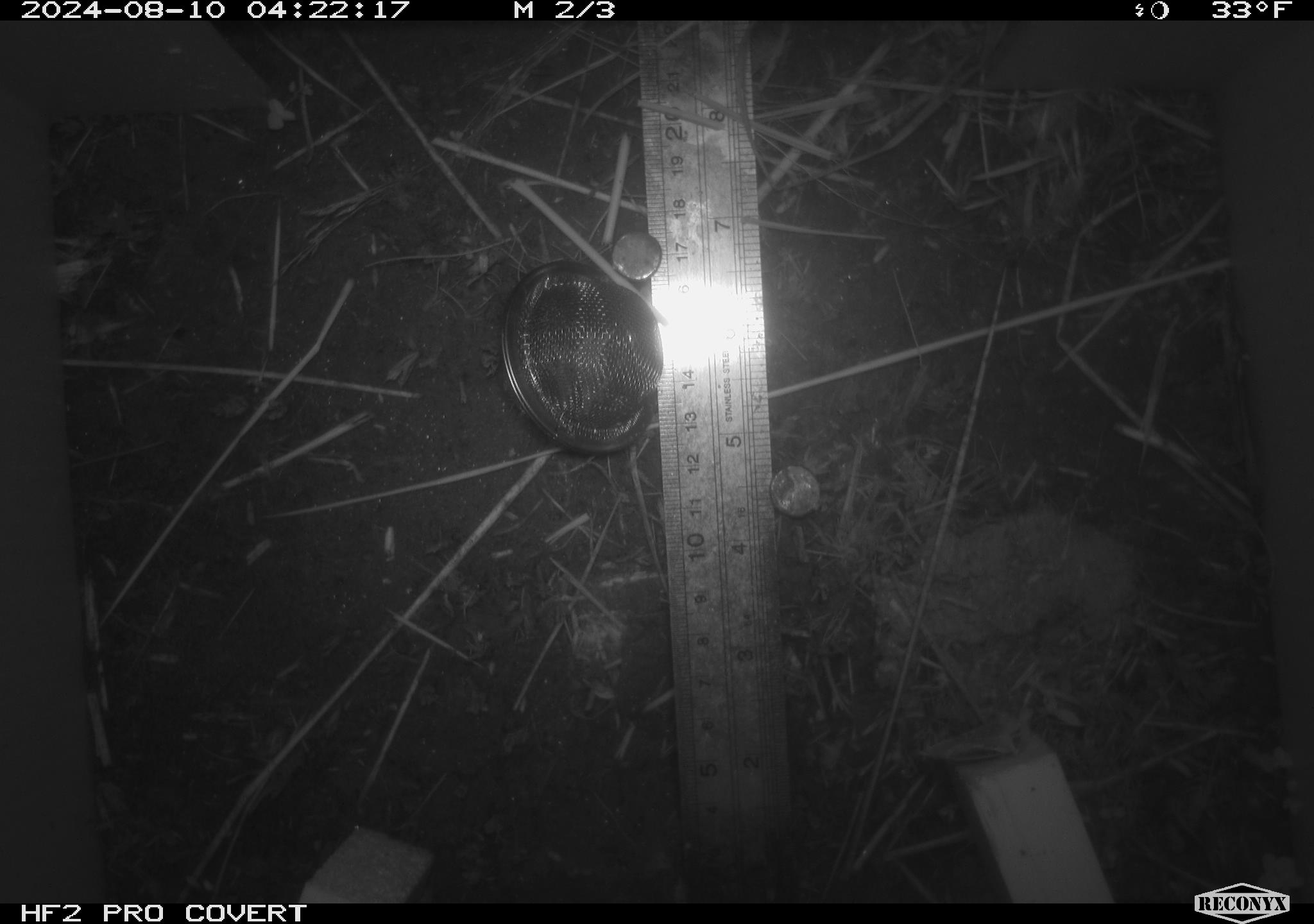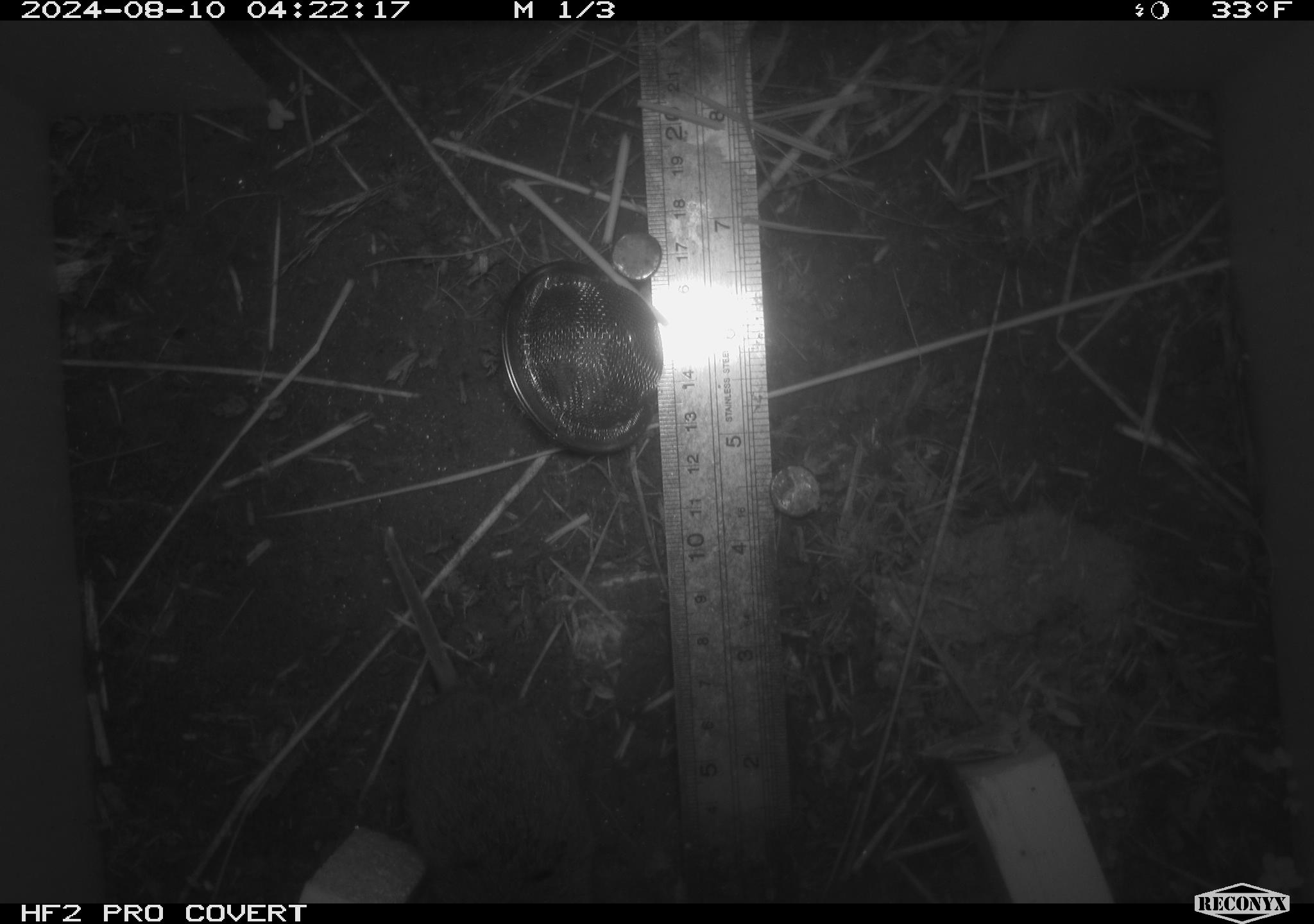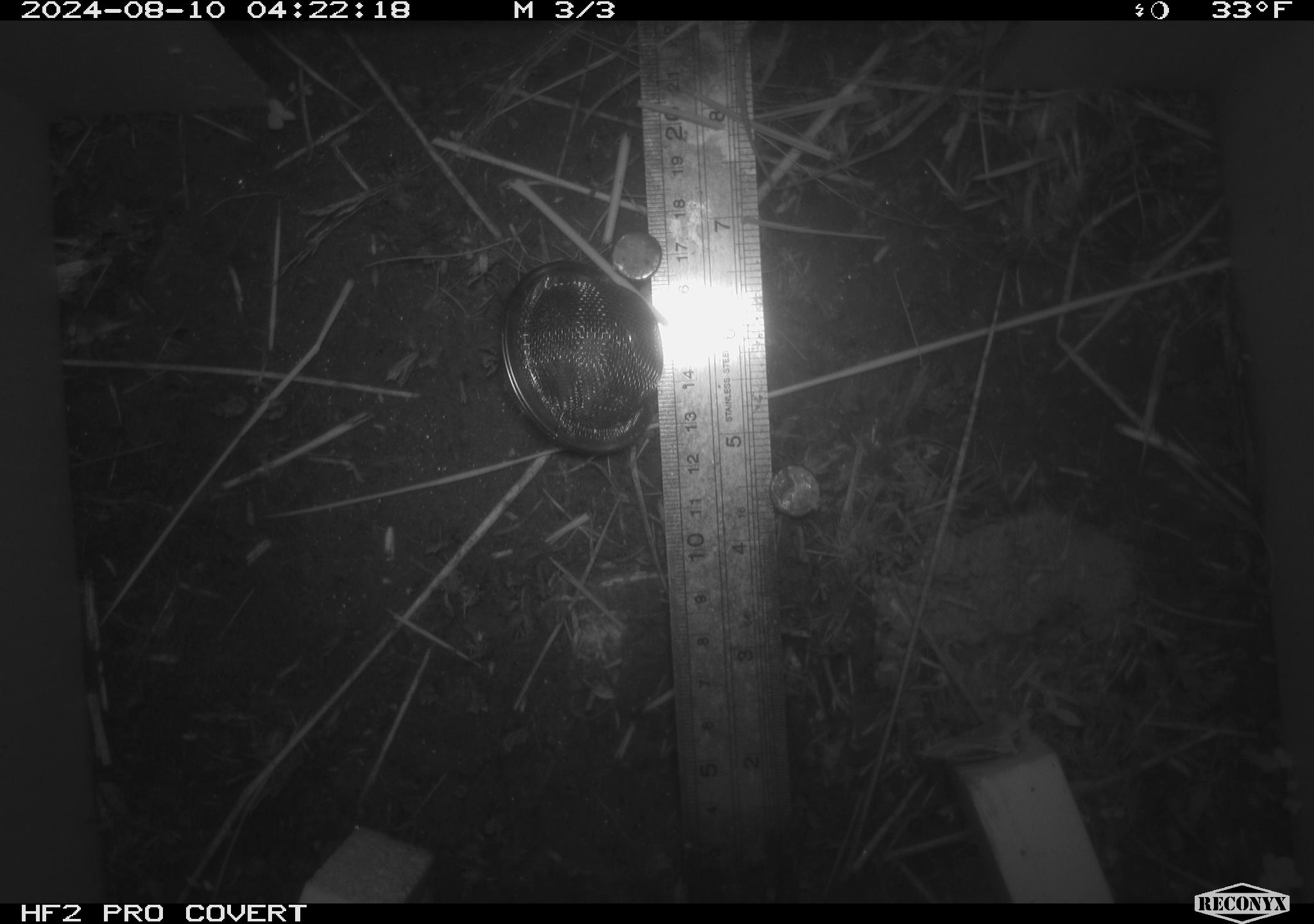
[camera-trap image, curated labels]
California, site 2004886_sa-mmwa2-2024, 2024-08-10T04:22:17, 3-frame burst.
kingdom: Animalia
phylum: Chordata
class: Mammalia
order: Rodentia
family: Cricetidae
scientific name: Arvicolinae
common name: voles, lemmings, and muskrats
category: arvicolinae subfamily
Arvicolinae subfamily (voles, lemmings, and muskrats) (Arvicolinae).